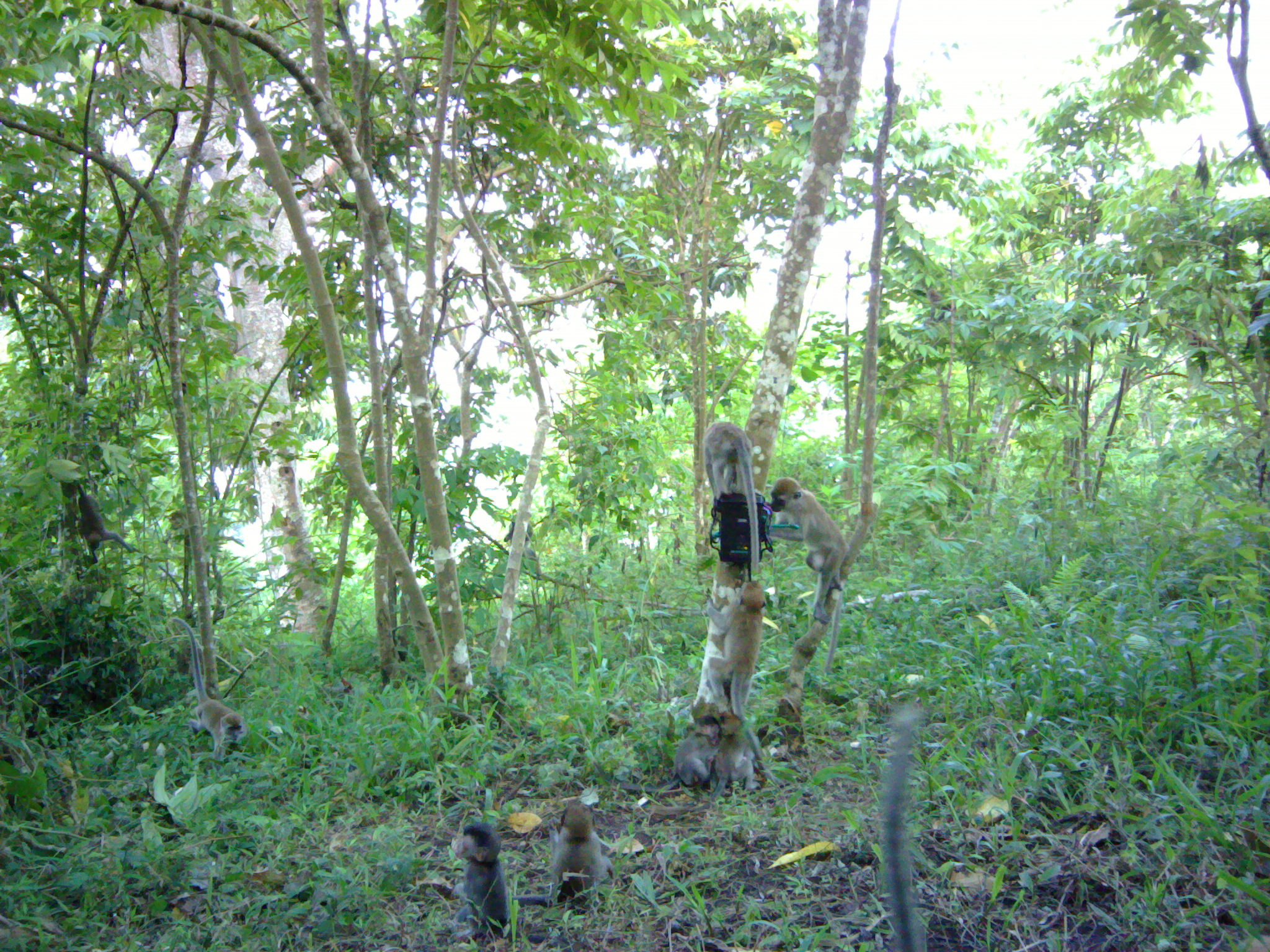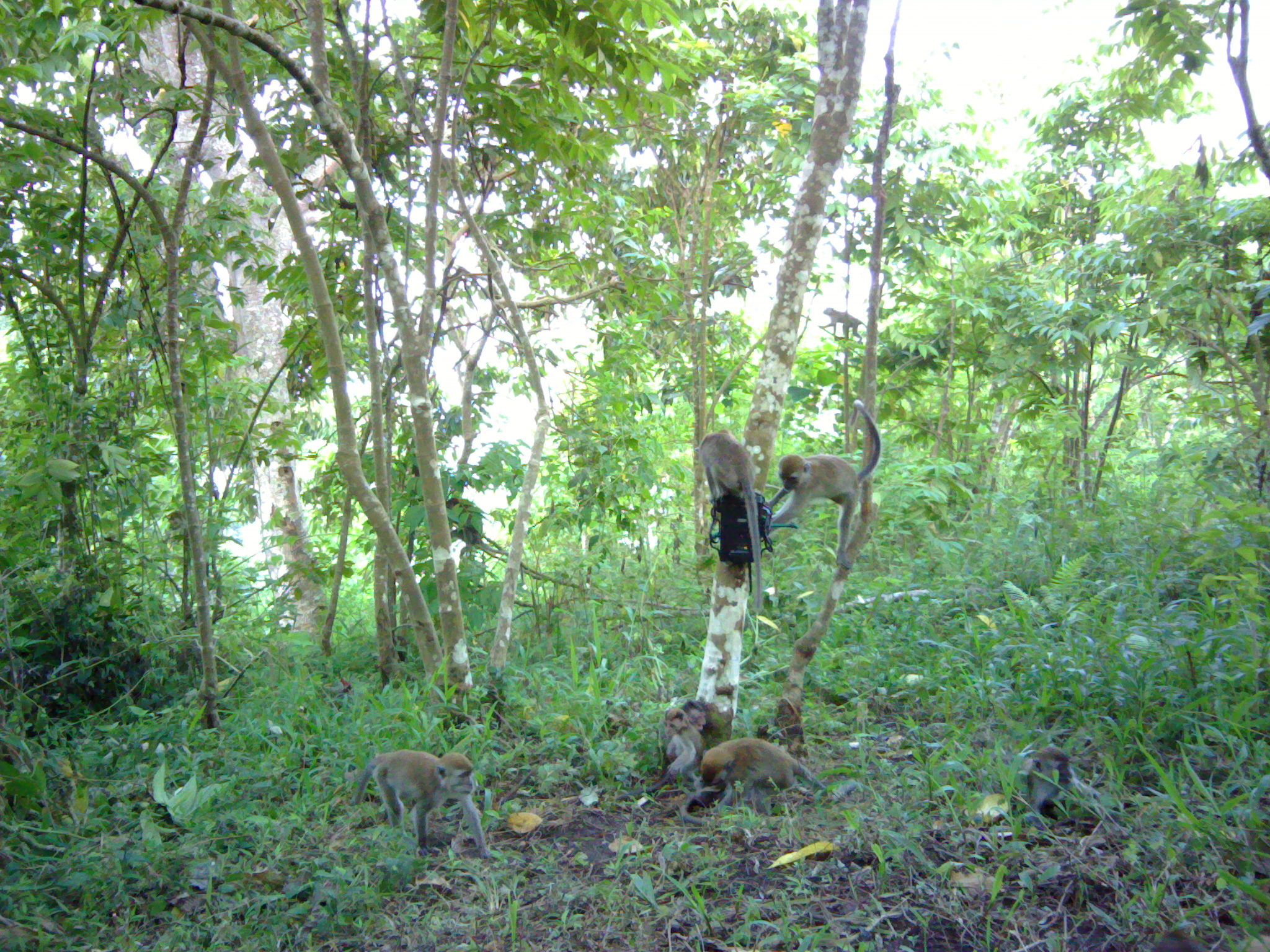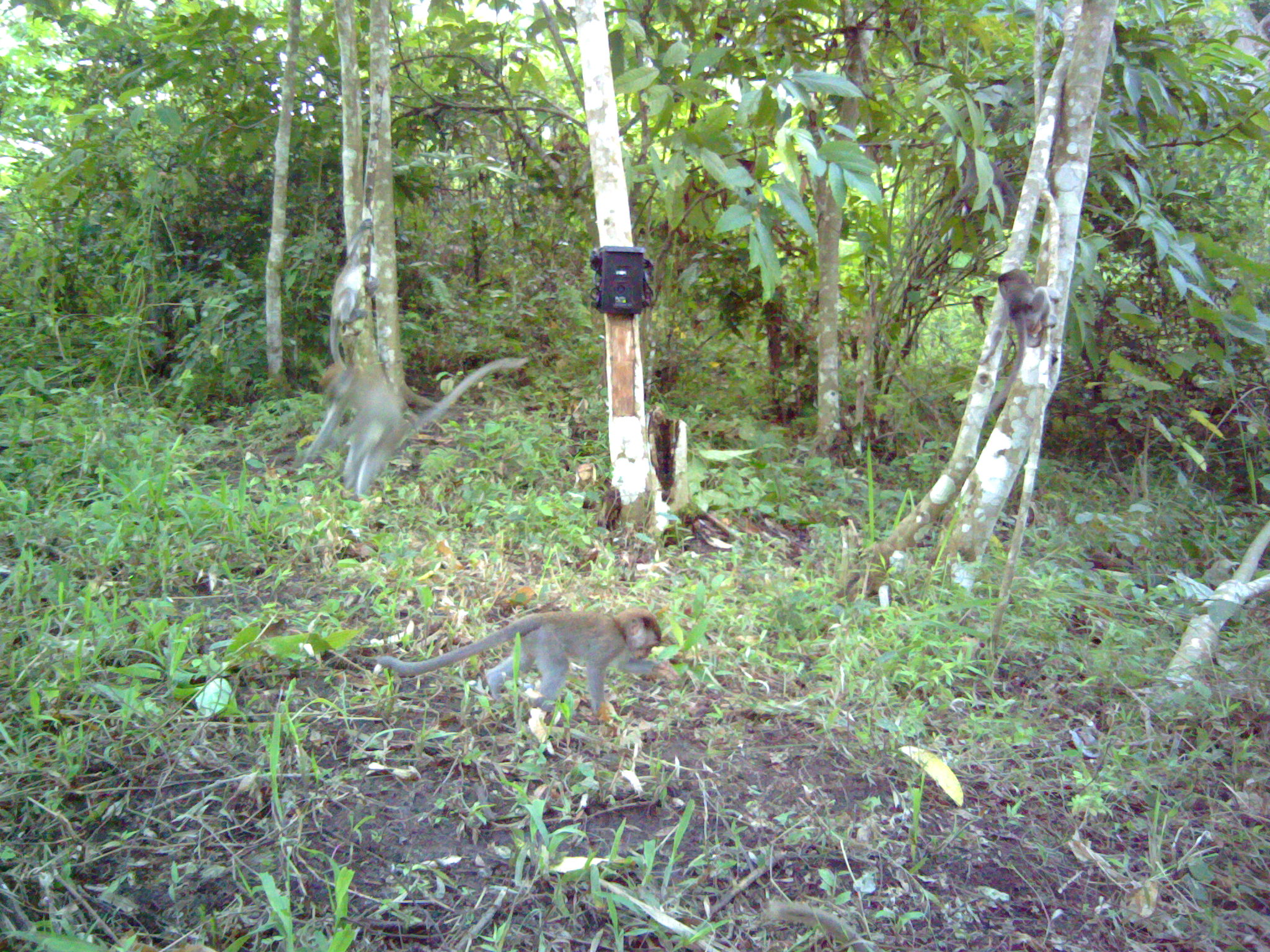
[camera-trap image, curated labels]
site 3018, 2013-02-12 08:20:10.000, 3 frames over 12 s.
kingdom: Animalia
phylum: Chordata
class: Mammalia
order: Primates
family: Cercopithecidae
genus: Macaca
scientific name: Macaca fascicularis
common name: crab-eating macaque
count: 9